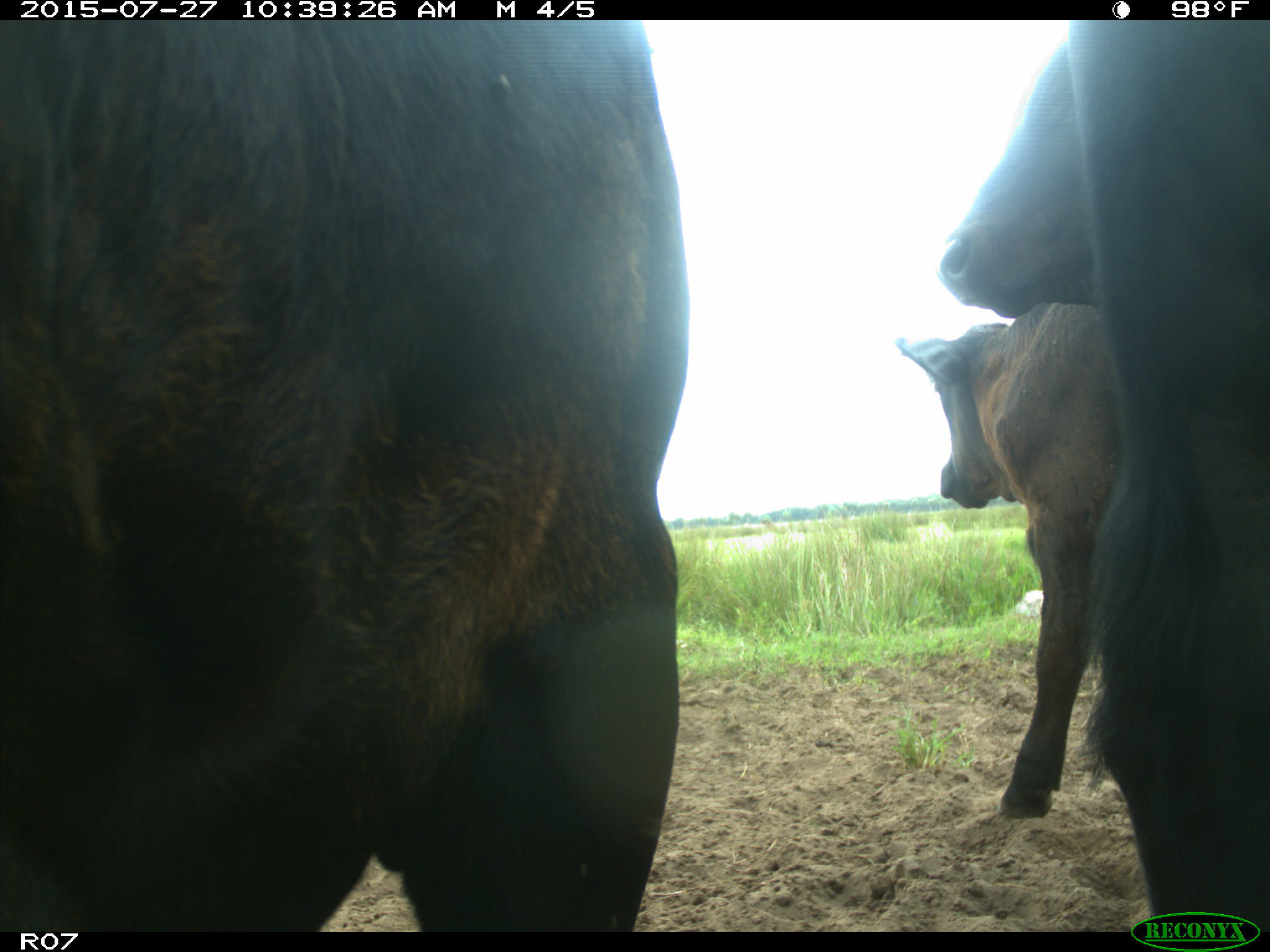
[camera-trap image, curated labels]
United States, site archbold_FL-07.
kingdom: Animalia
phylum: Chordata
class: Mammalia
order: Artiodactyla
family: Bovidae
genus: Bos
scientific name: Bos taurus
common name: domestic cow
Bos taurus (domestic cow).